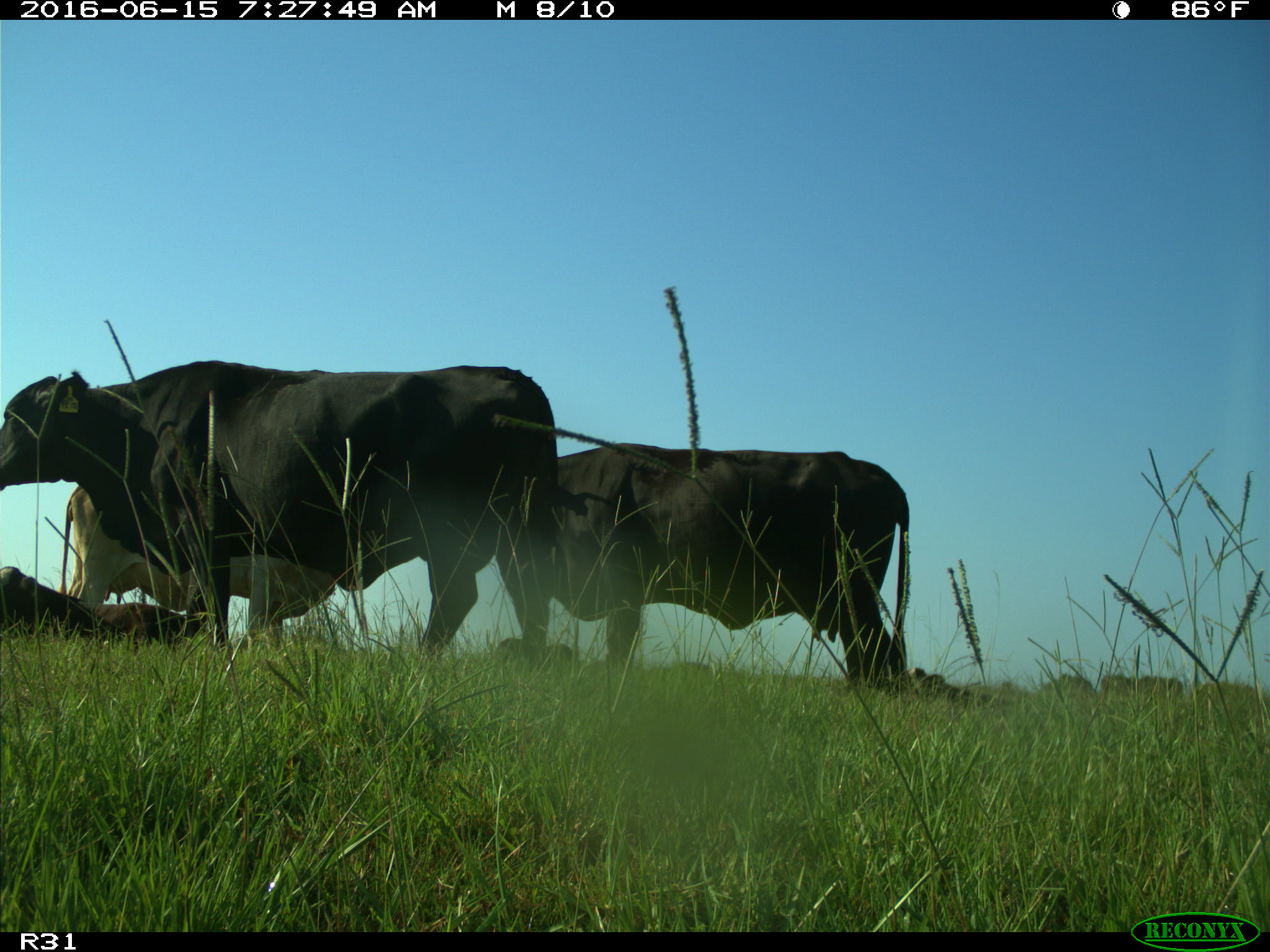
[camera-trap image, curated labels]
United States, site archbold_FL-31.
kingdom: Animalia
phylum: Chordata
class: Mammalia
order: Artiodactyla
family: Bovidae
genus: Bos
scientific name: Bos taurus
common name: domestic cow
Bos taurus (domestic cow).